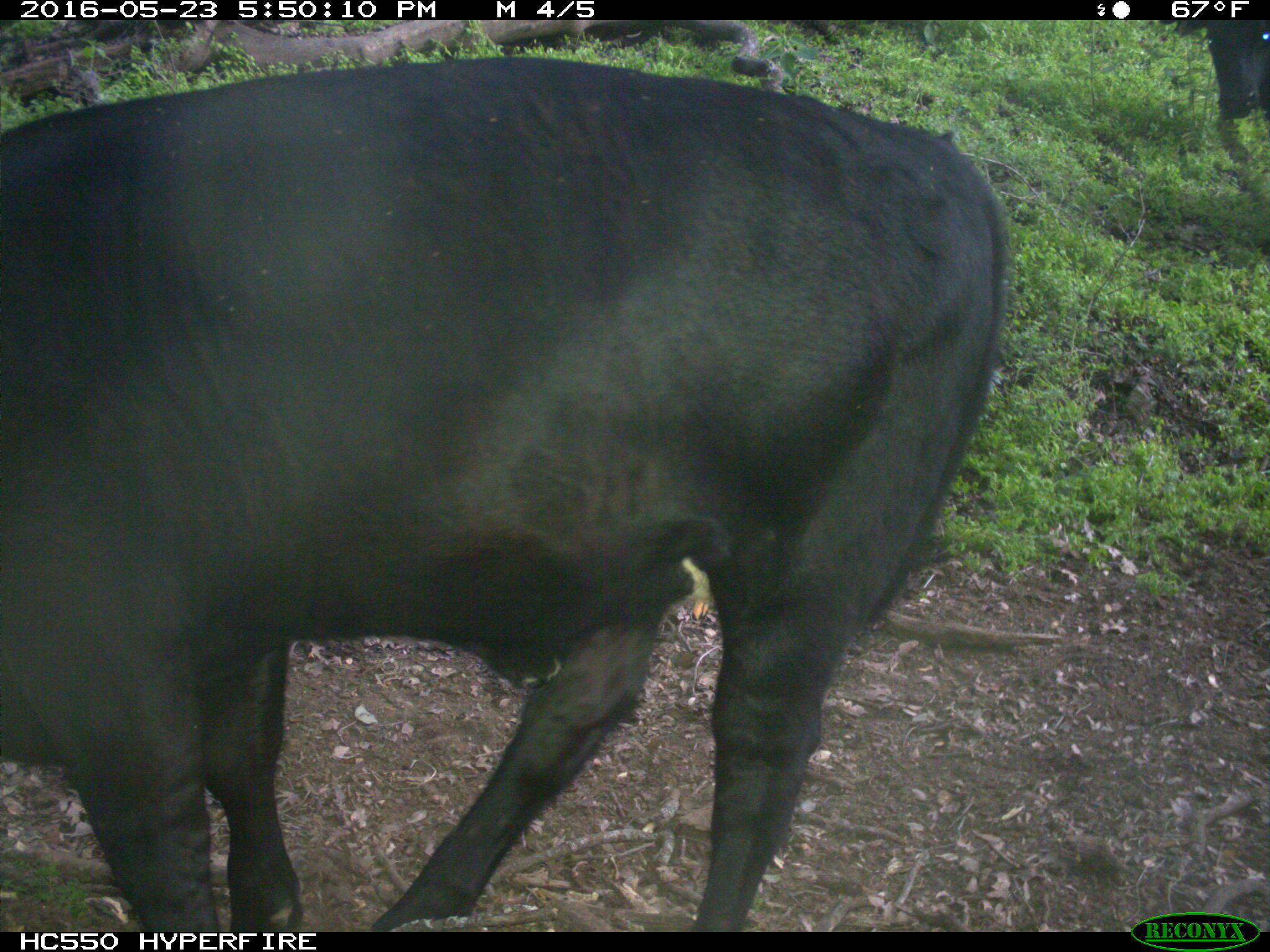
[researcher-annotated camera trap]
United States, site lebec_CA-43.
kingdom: Animalia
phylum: Chordata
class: Mammalia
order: Artiodactyla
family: Bovidae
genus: Bos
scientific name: Bos taurus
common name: domestic cow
Bos taurus (domestic cow).